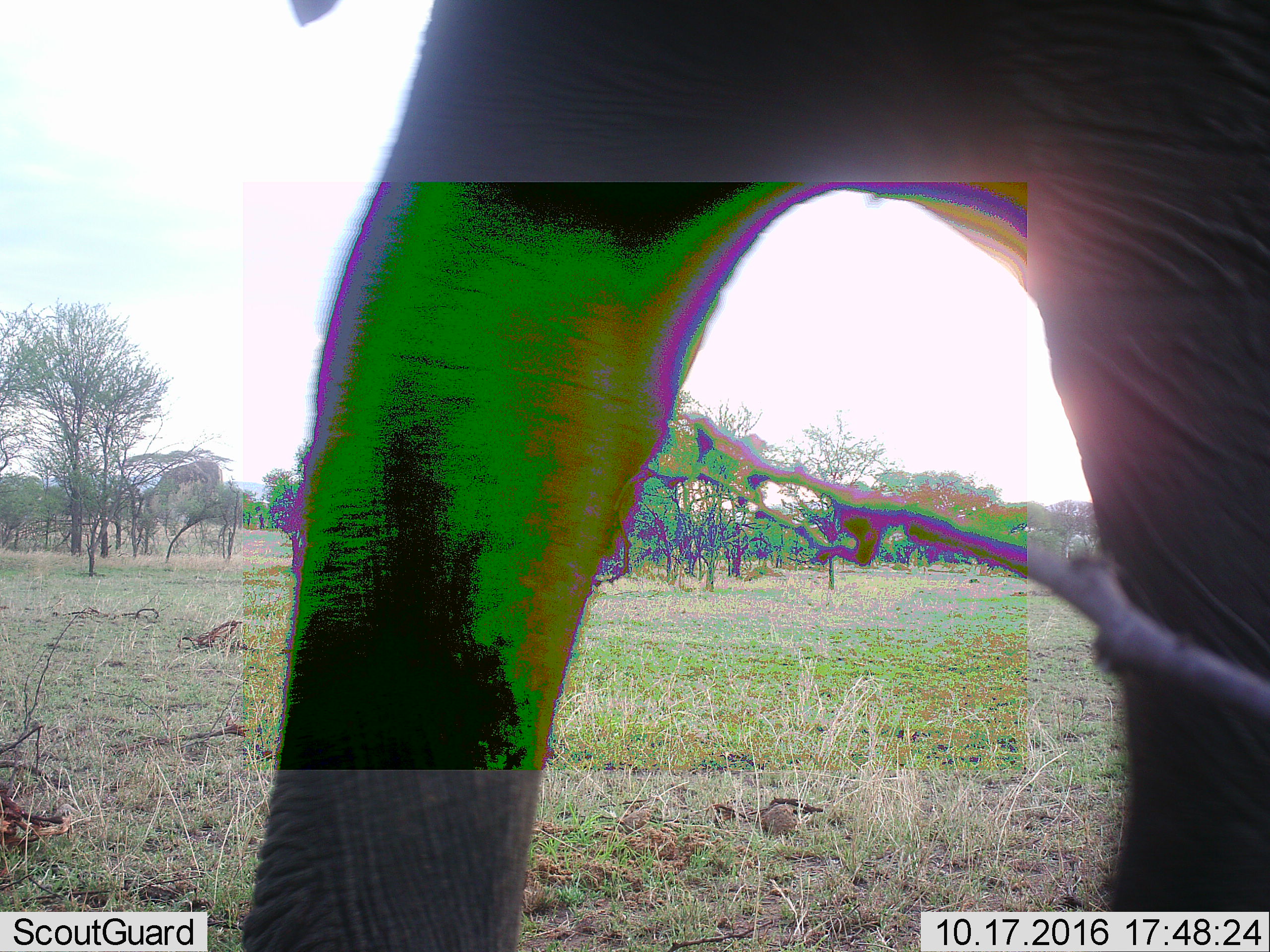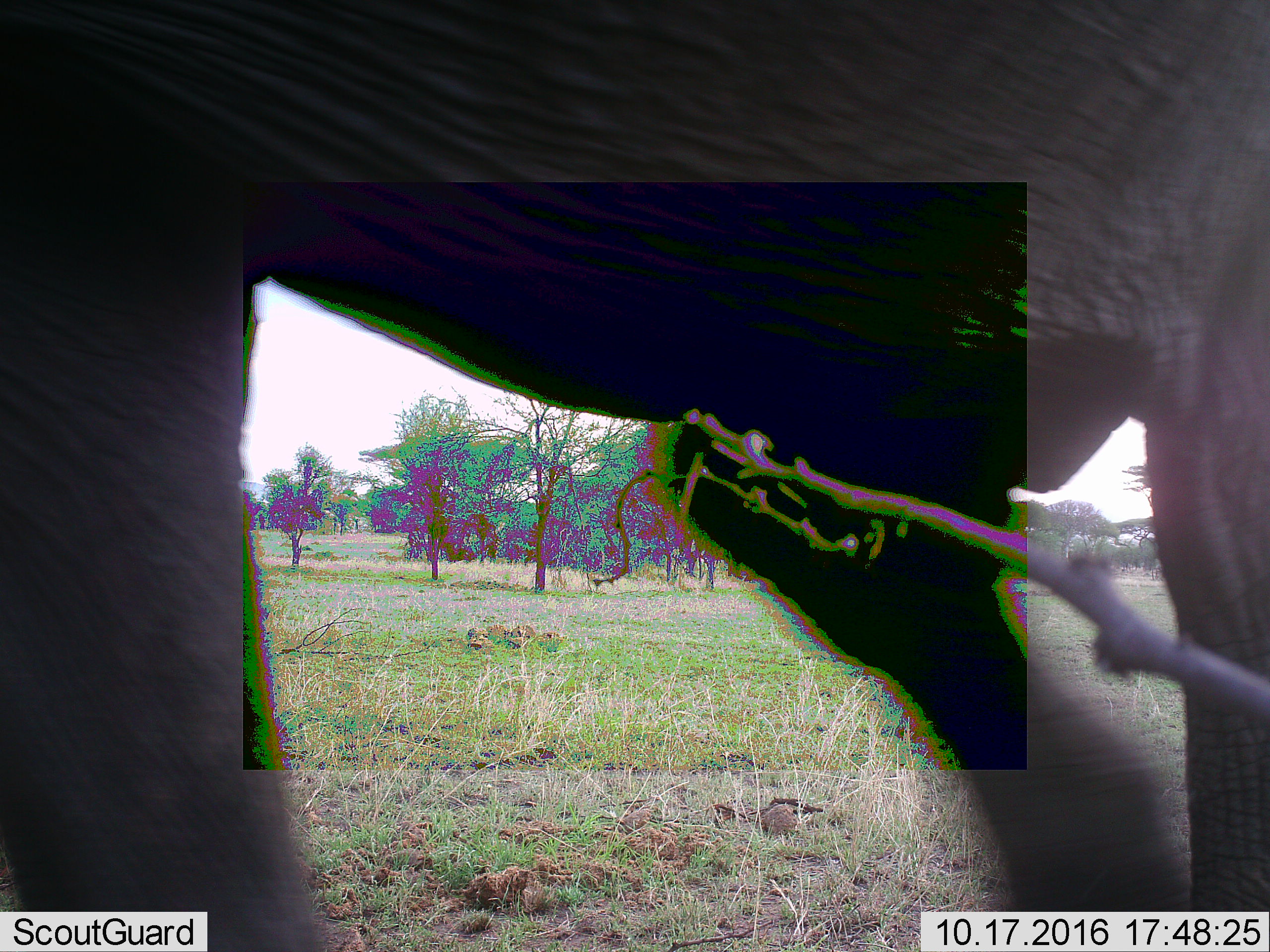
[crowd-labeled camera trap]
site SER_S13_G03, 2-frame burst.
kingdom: Animalia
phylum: Chordata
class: Mammalia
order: Proboscidea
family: Elephantidae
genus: Loxodonta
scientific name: Loxodonta africana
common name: african bush elephant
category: elephant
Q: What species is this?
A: Elephant (african bush elephant) (Loxodonta africana).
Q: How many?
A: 1.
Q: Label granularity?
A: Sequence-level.